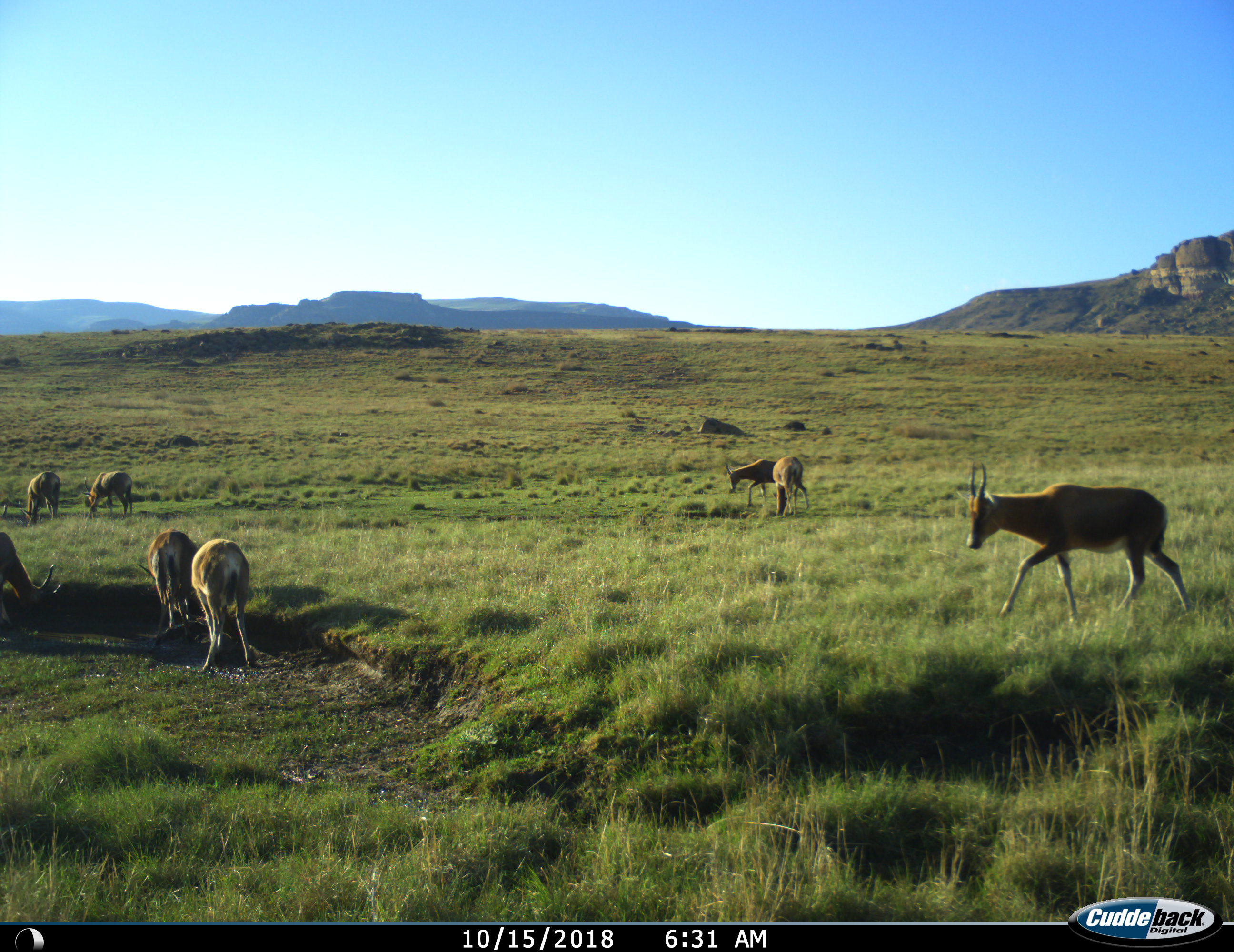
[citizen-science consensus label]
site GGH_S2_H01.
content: unidentified animal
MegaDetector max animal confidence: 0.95